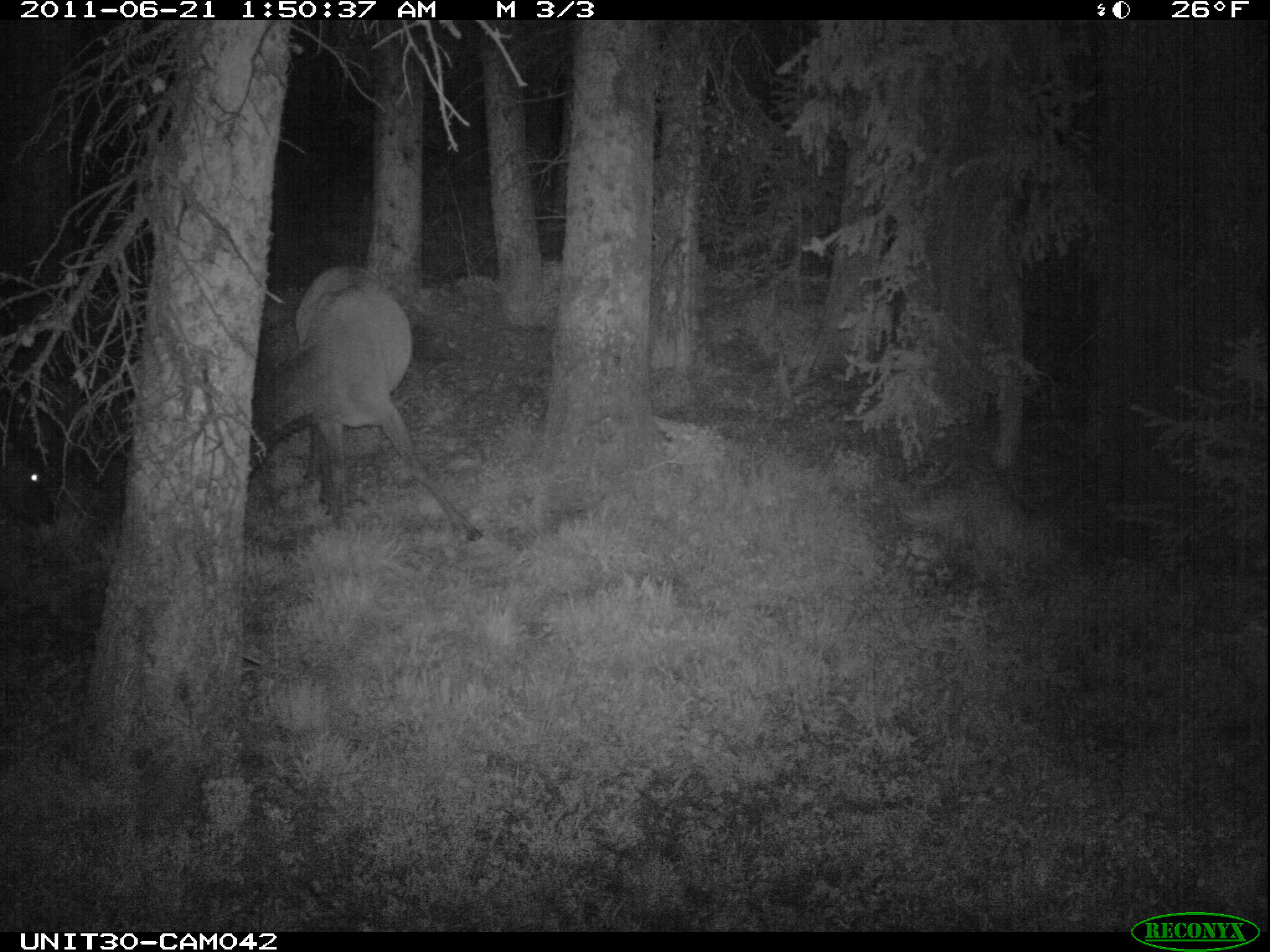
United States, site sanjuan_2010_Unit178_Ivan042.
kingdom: Animalia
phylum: Chordata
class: Mammalia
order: Artiodactyla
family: Cervidae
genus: Cervus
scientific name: Cervus elaphus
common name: red deer